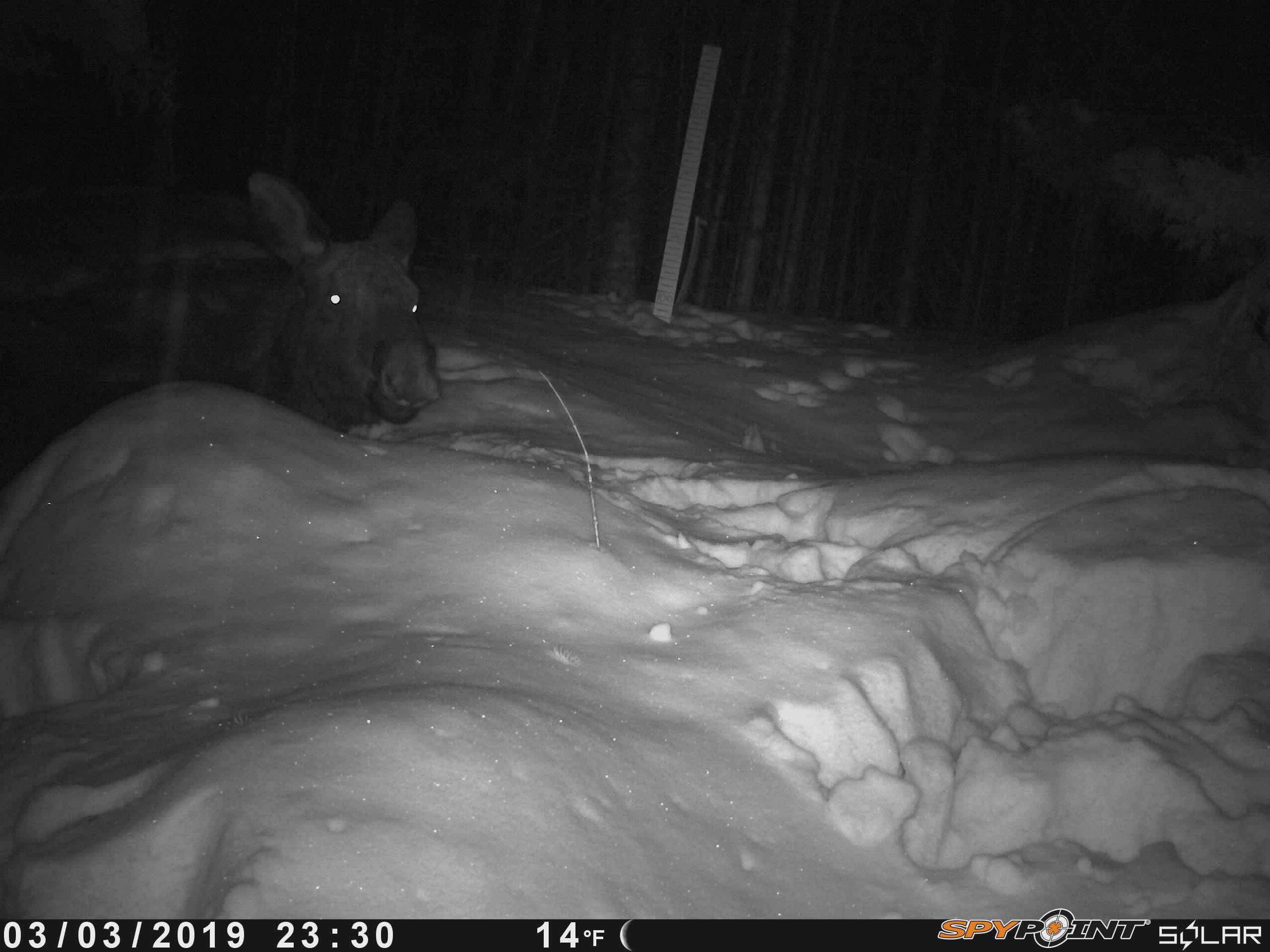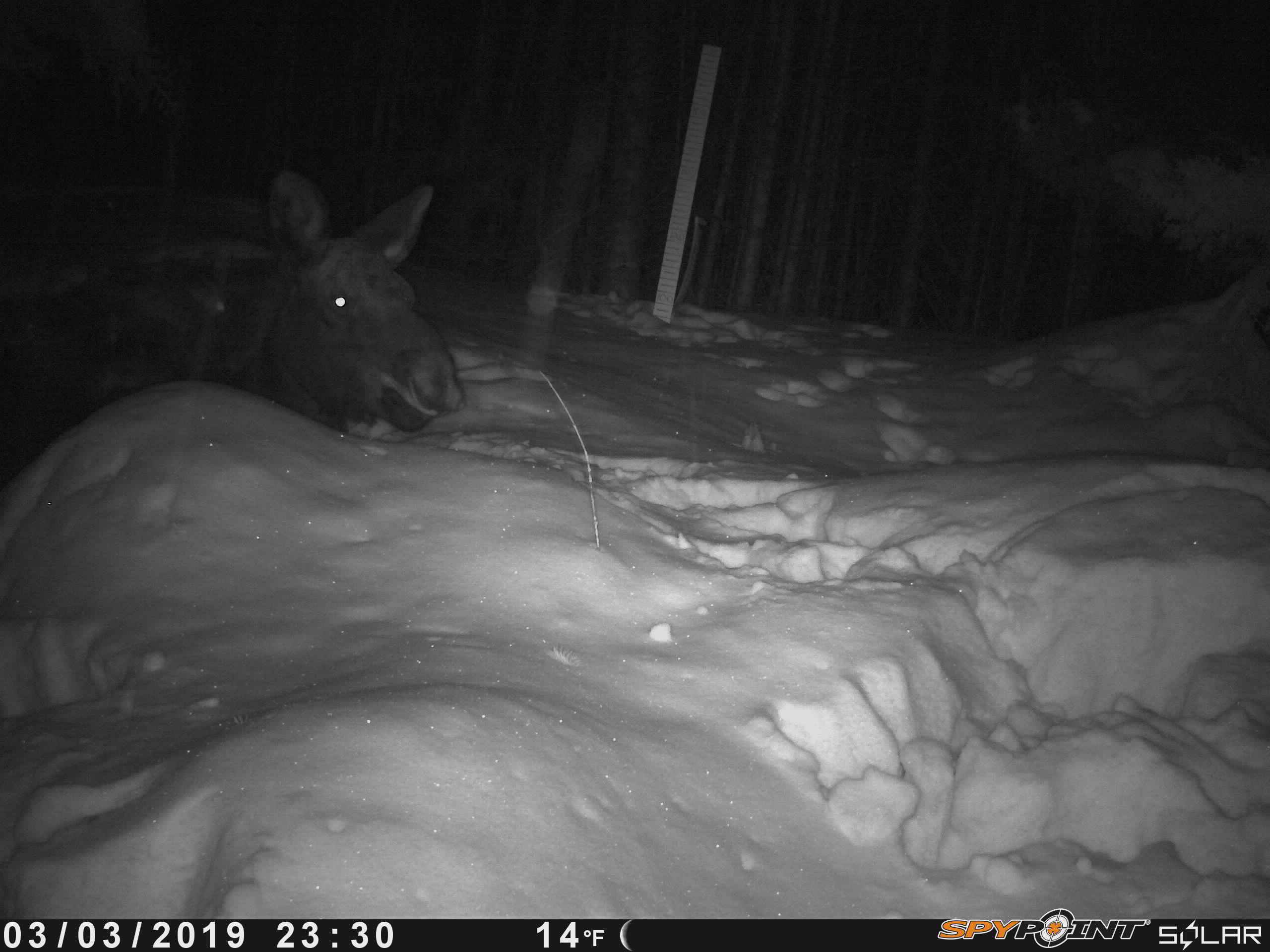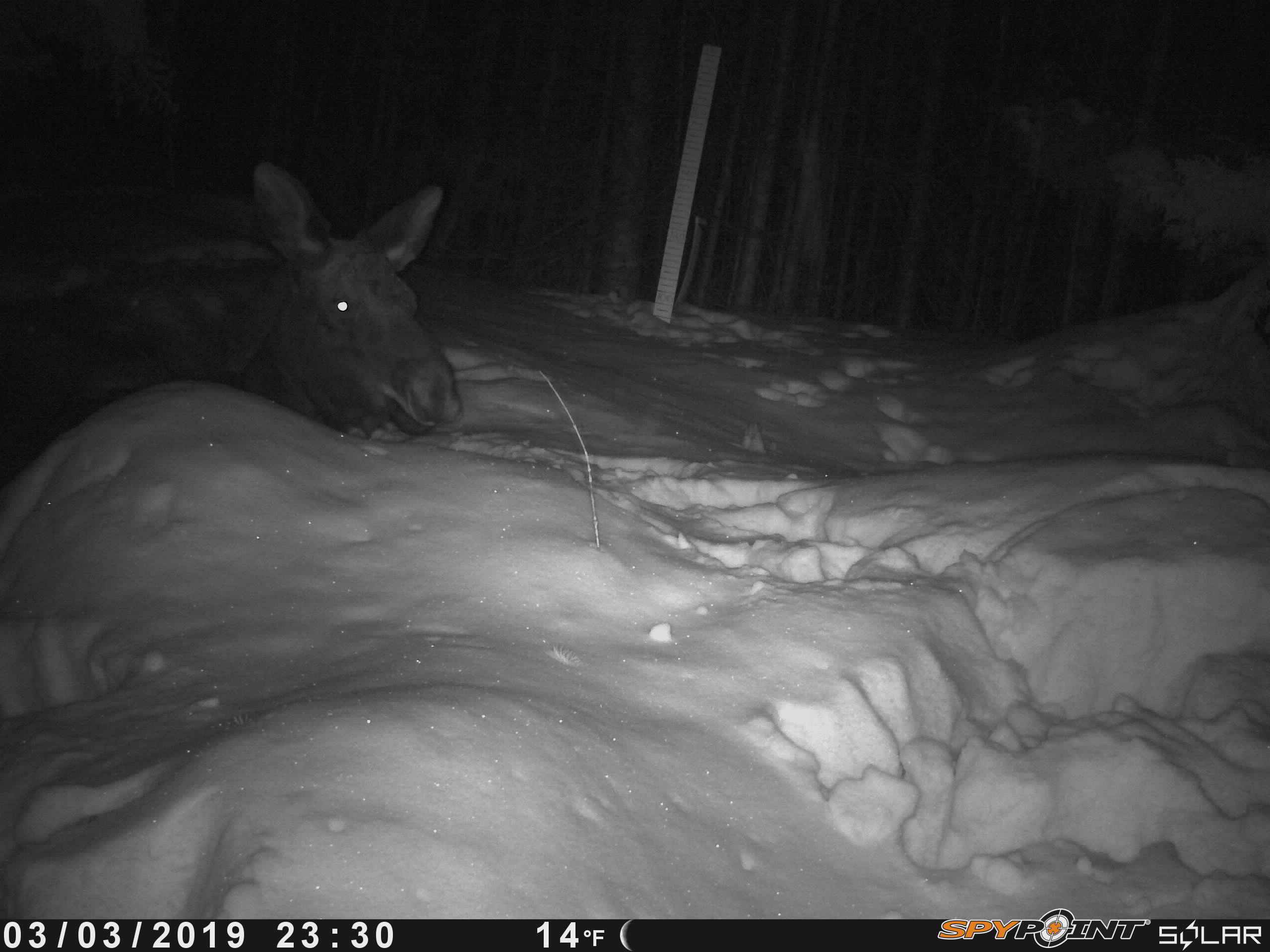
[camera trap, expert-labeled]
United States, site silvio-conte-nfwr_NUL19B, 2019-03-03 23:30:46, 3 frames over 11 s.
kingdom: Animalia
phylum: Chordata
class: Mammalia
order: Artiodactyla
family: Cervidae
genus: Alces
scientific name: Alces alces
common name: moose